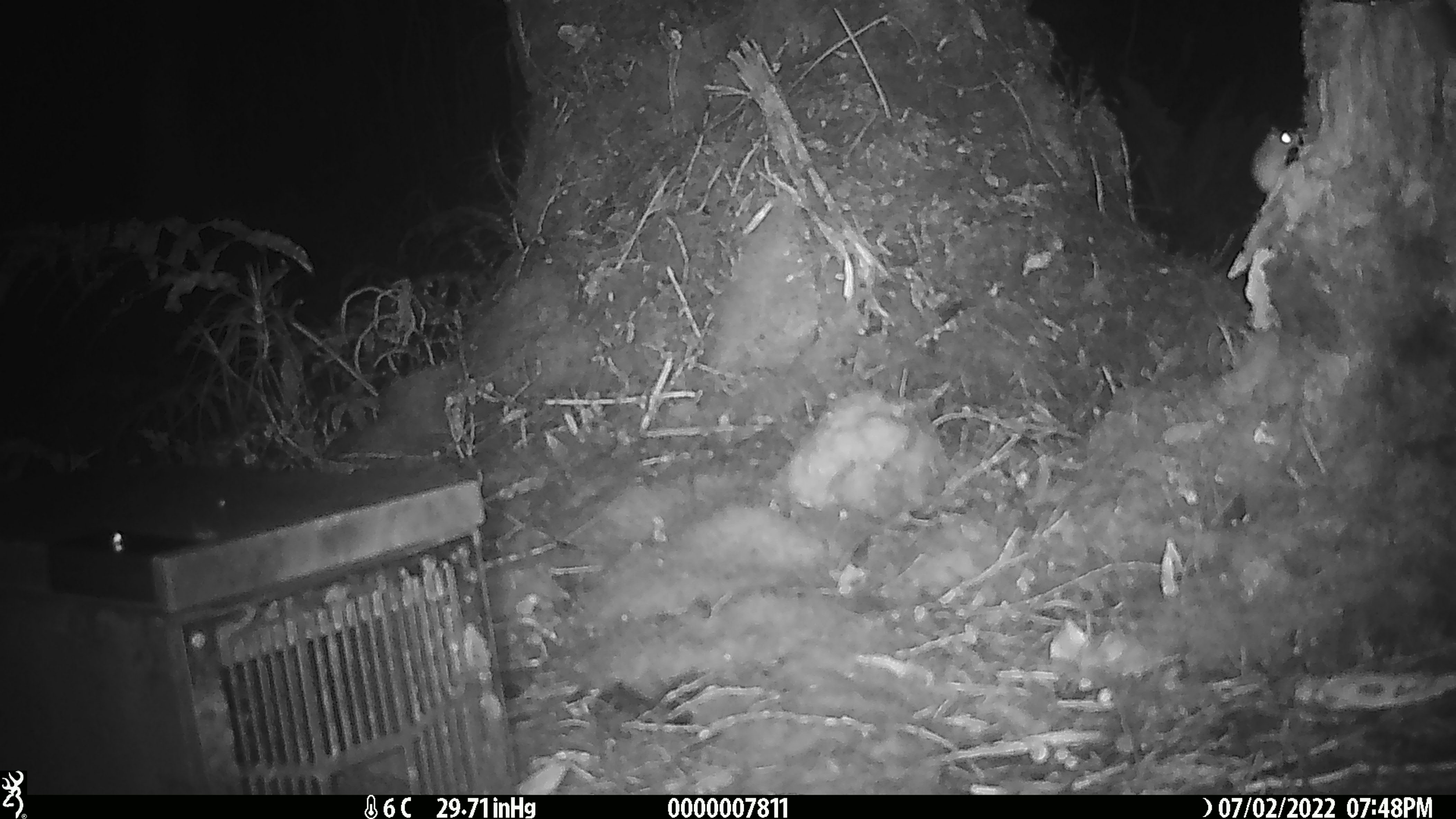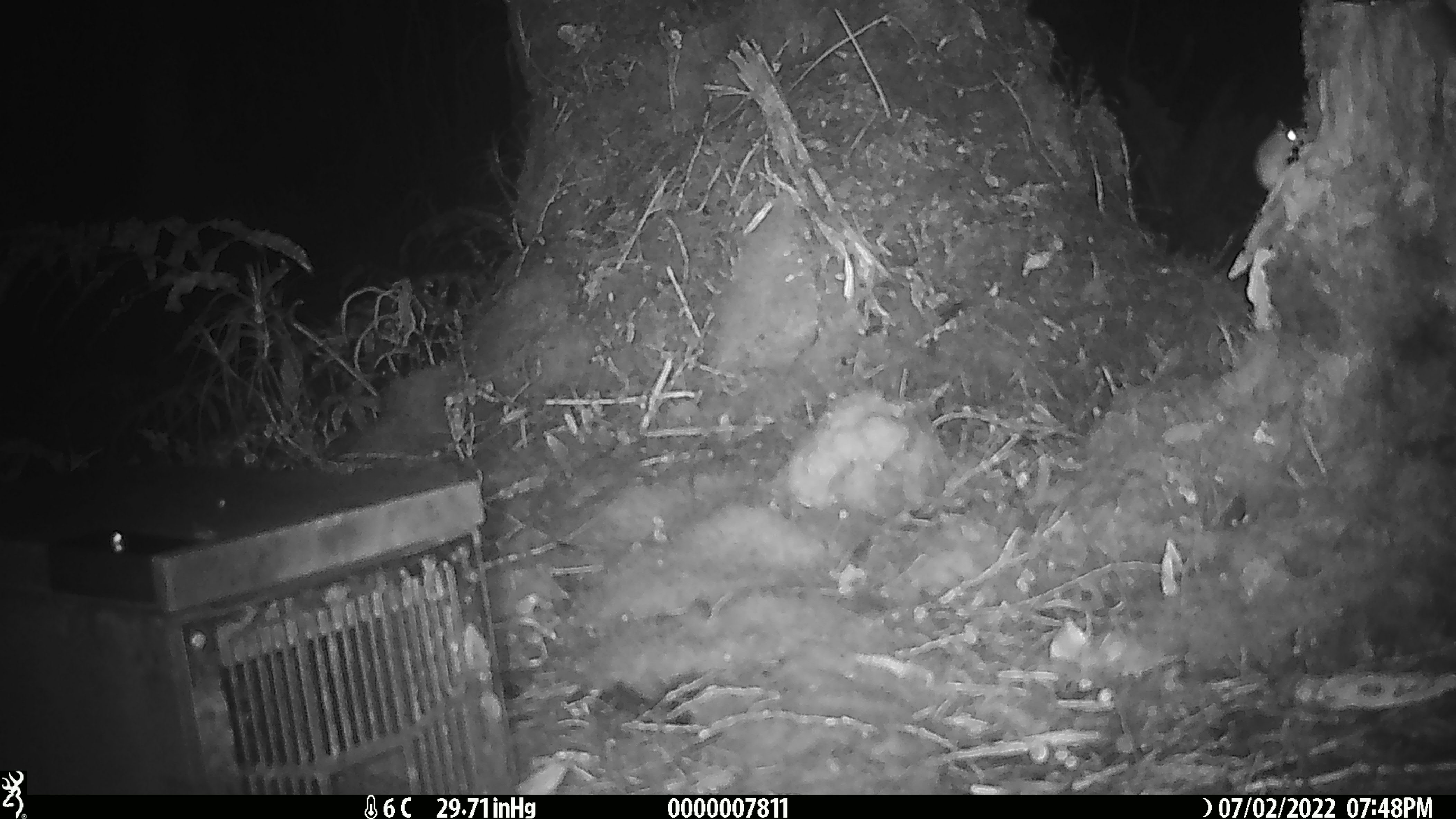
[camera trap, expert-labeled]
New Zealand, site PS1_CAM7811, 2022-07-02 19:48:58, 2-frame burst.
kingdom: Animalia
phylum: Chordata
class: Mammalia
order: Rodentia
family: Muridae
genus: Mus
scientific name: Mus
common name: mouse